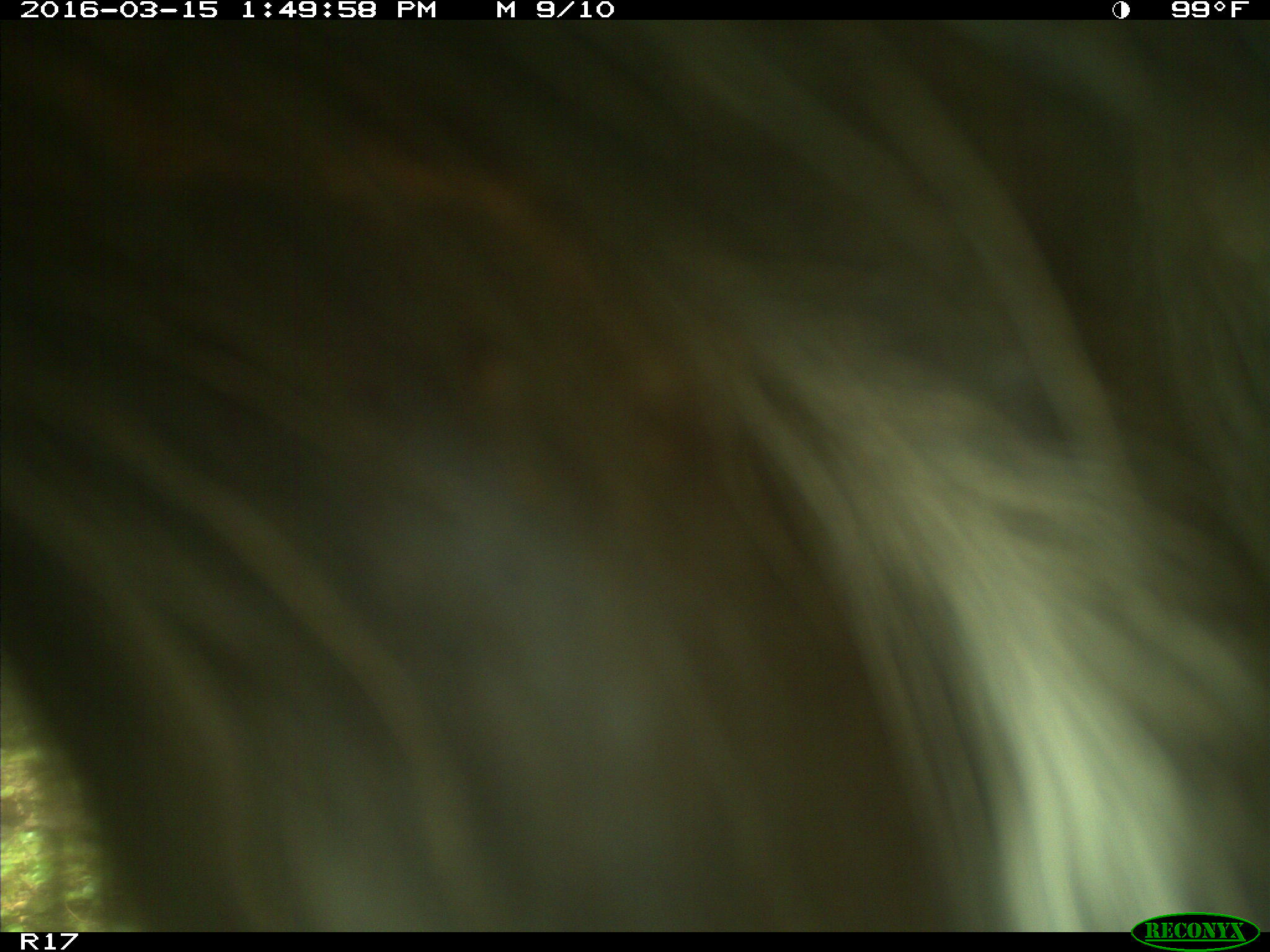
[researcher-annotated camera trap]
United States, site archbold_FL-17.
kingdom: Animalia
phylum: Chordata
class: Mammalia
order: Artiodactyla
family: Bovidae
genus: Bos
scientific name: Bos taurus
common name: domestic cow